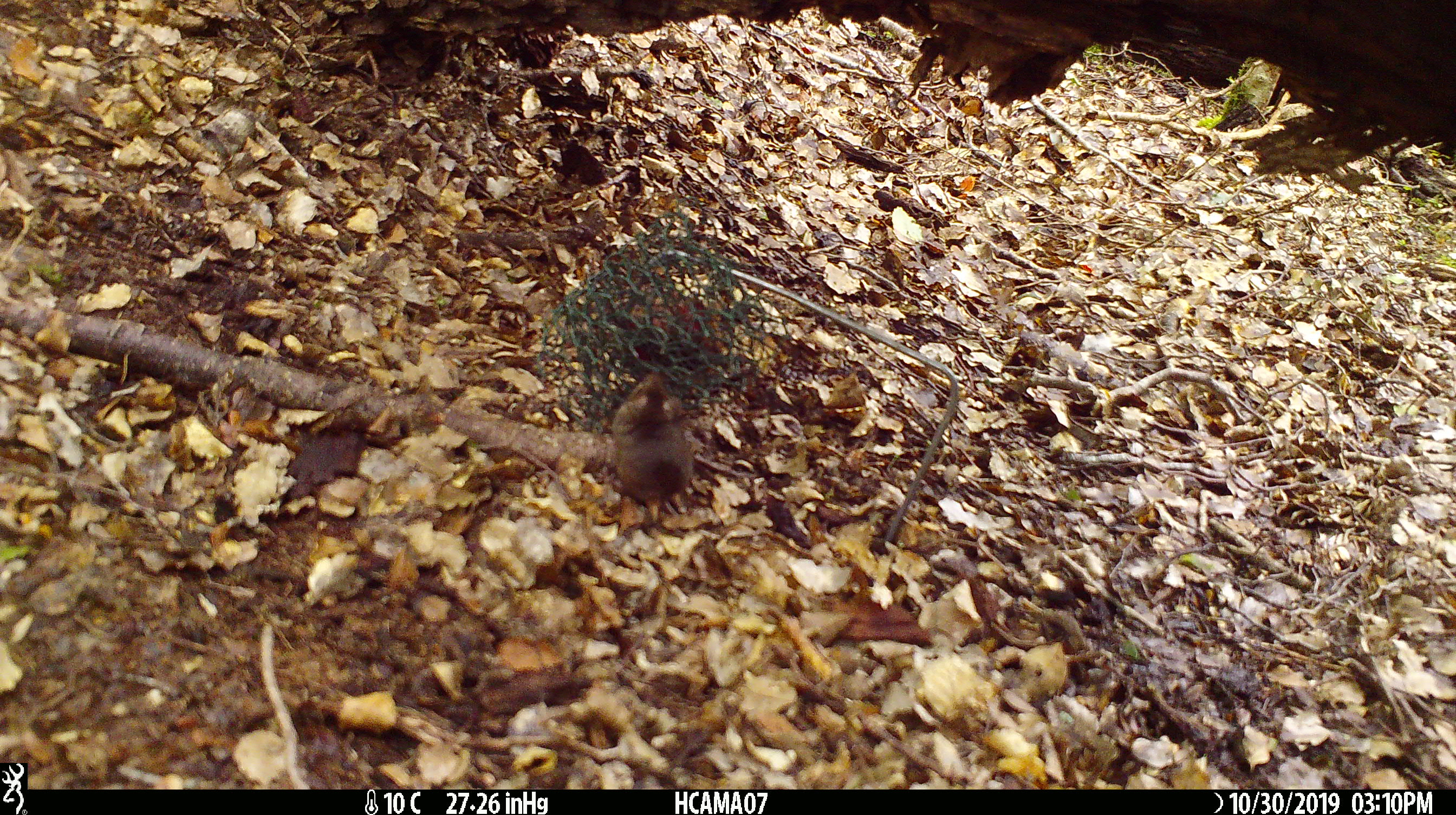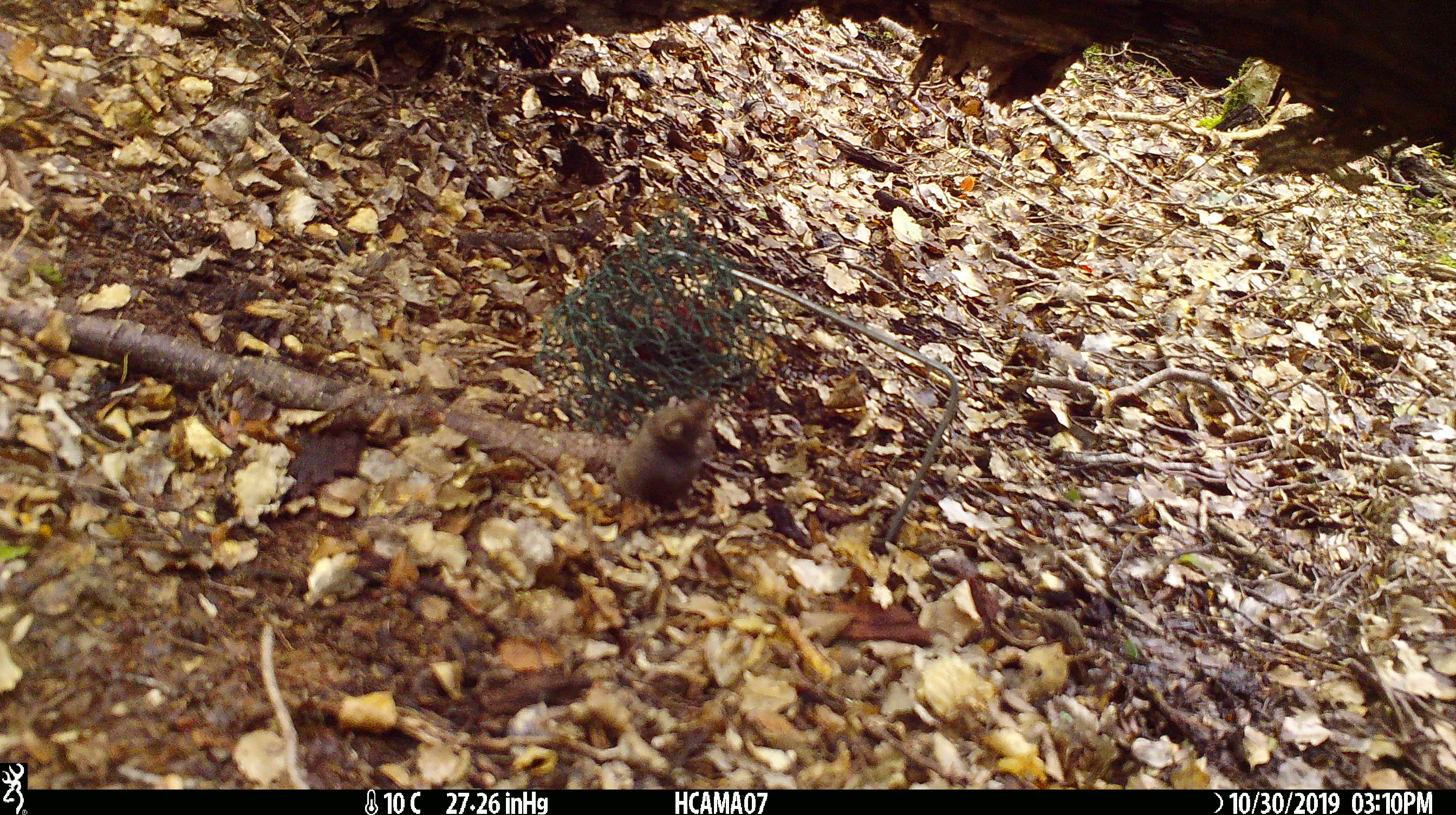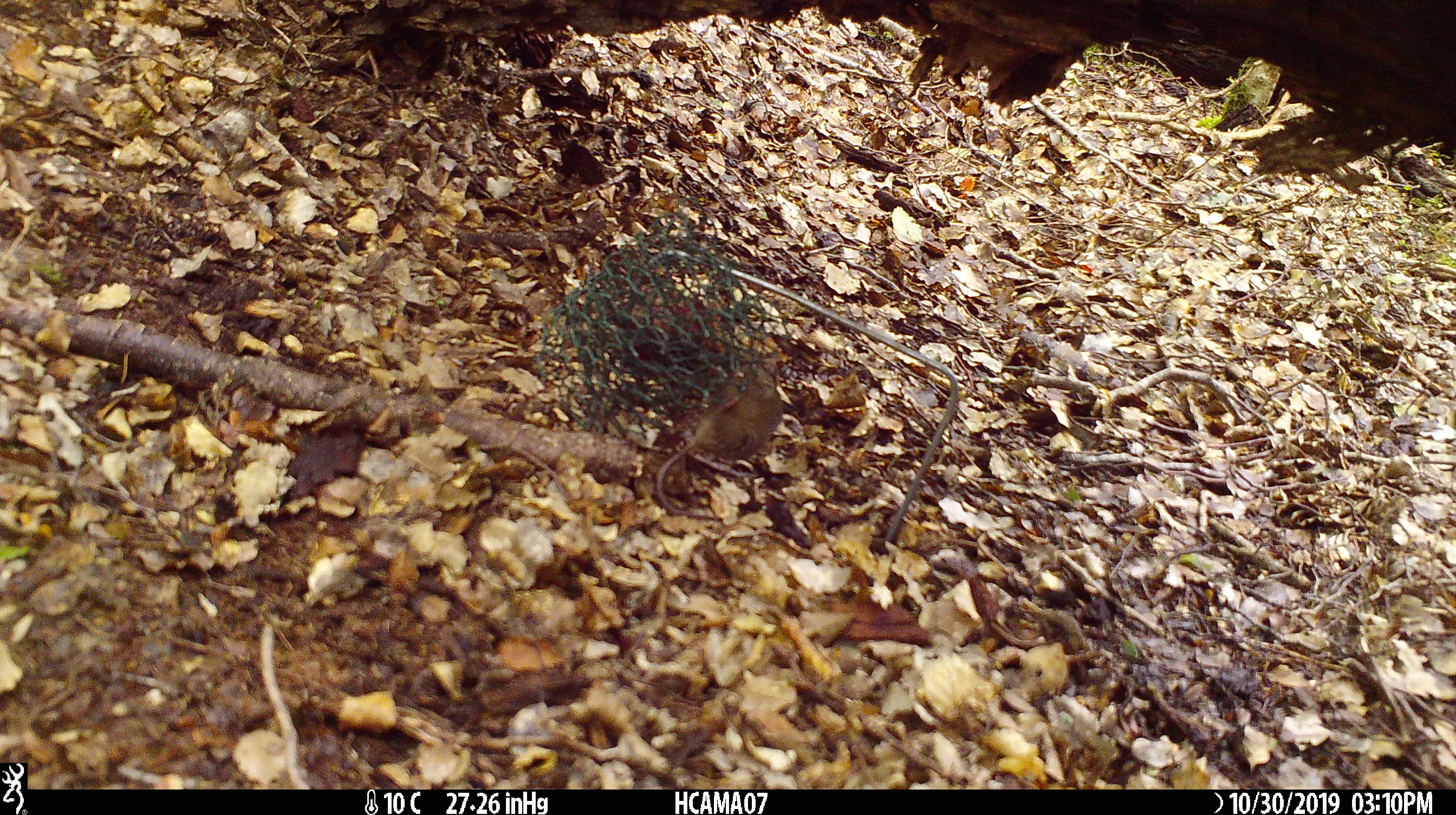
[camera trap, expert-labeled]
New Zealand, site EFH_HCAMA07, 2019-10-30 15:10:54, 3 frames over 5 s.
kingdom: Animalia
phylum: Chordata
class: Mammalia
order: Rodentia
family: Muridae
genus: Mus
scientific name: Mus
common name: mouse